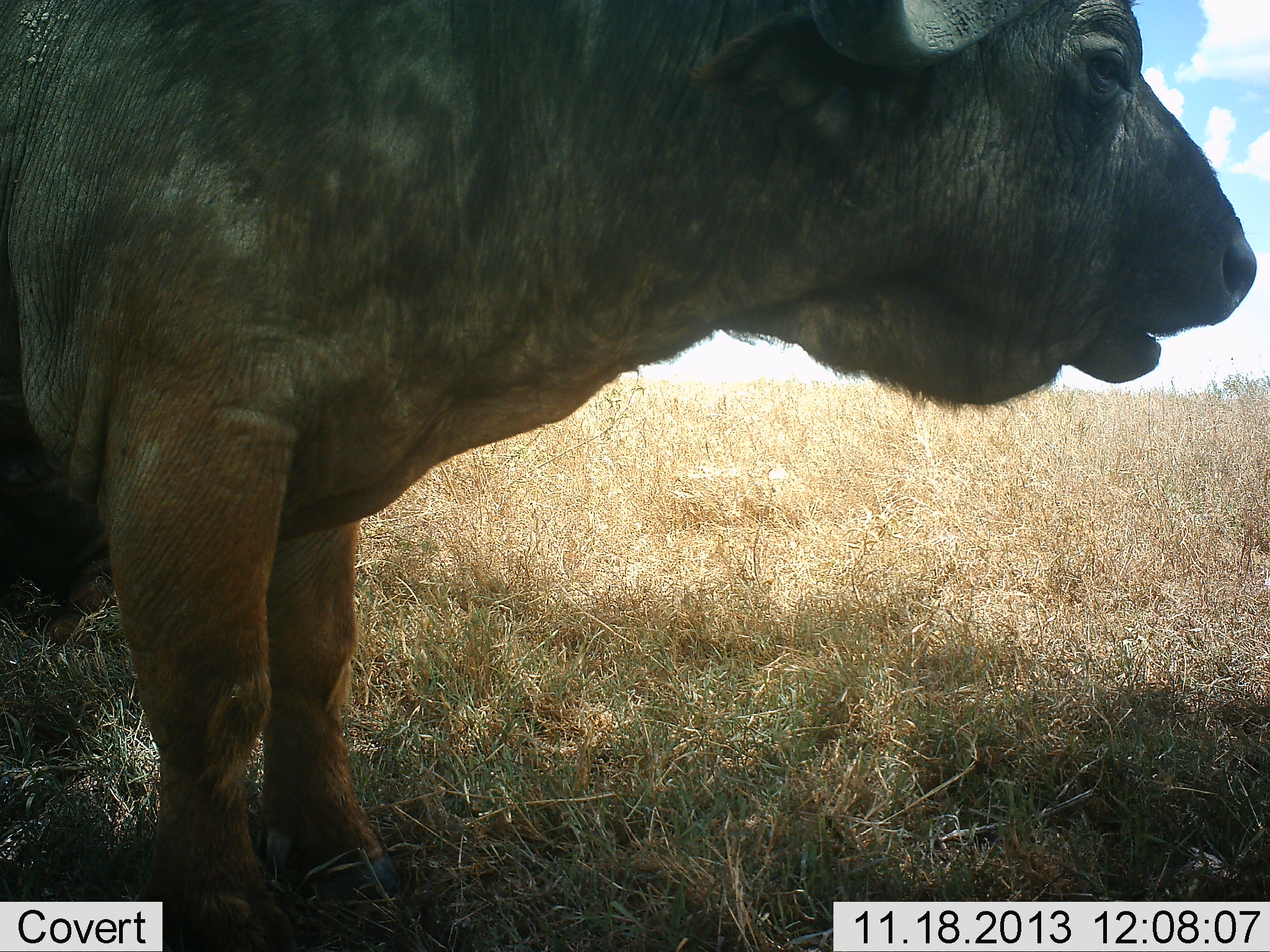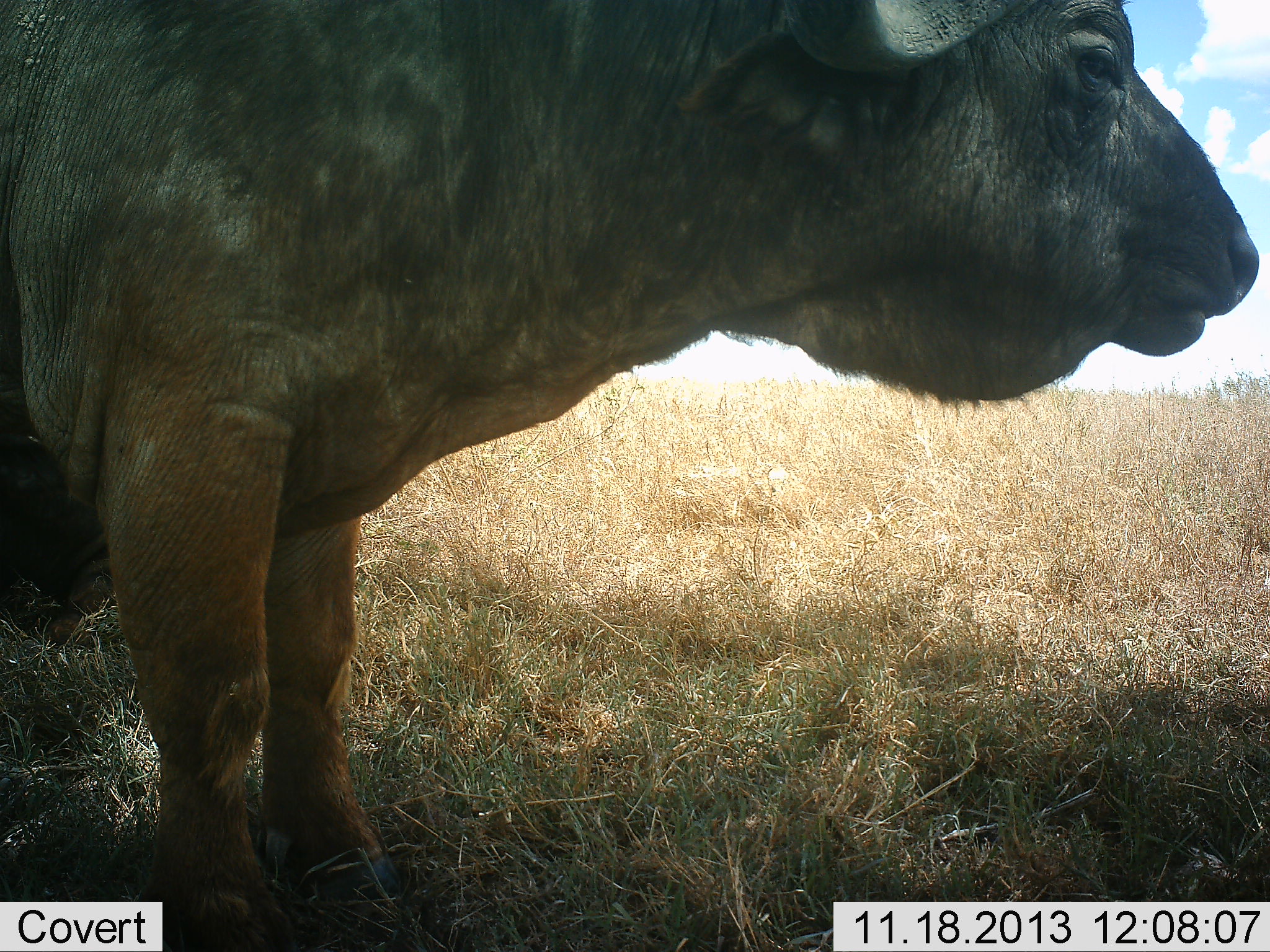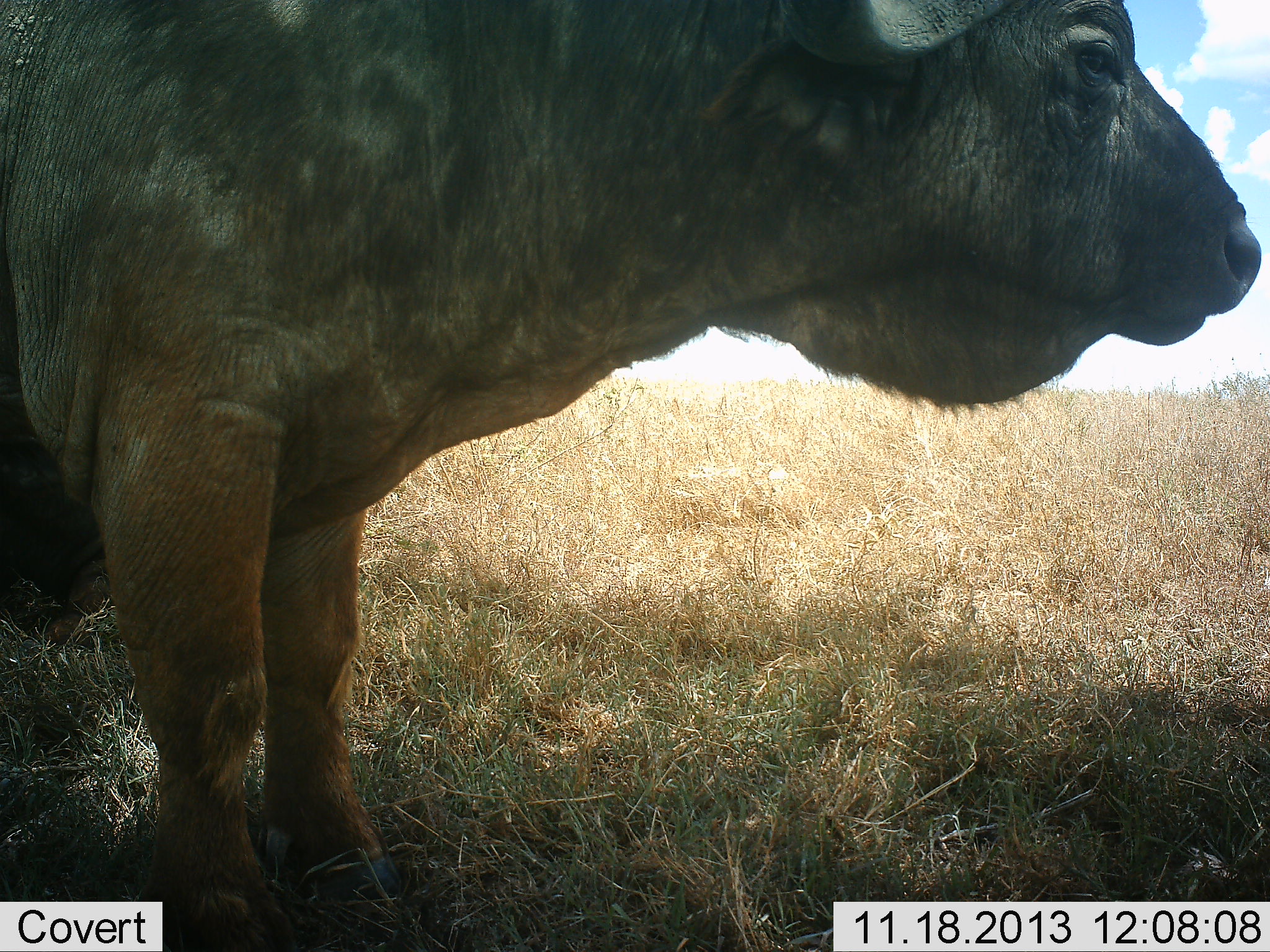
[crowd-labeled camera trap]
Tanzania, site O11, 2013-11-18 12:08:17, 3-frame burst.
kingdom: Animalia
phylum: Chordata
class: Mammalia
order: Artiodactyla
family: Bovidae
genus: Syncerus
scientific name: Syncerus caffer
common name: cape buffalo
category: buffalo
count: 1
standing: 90%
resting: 0%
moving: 0%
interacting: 0%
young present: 0%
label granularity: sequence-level